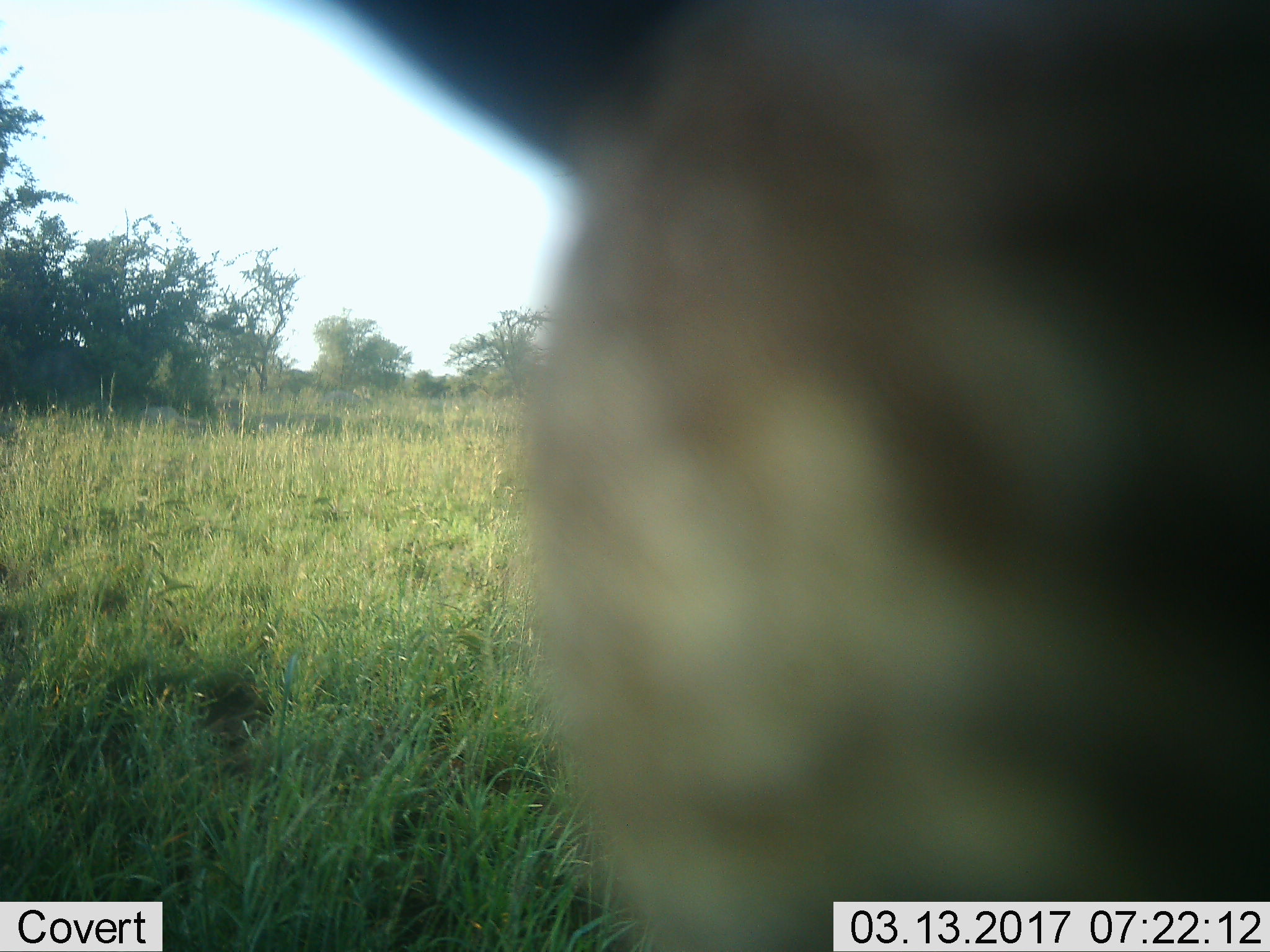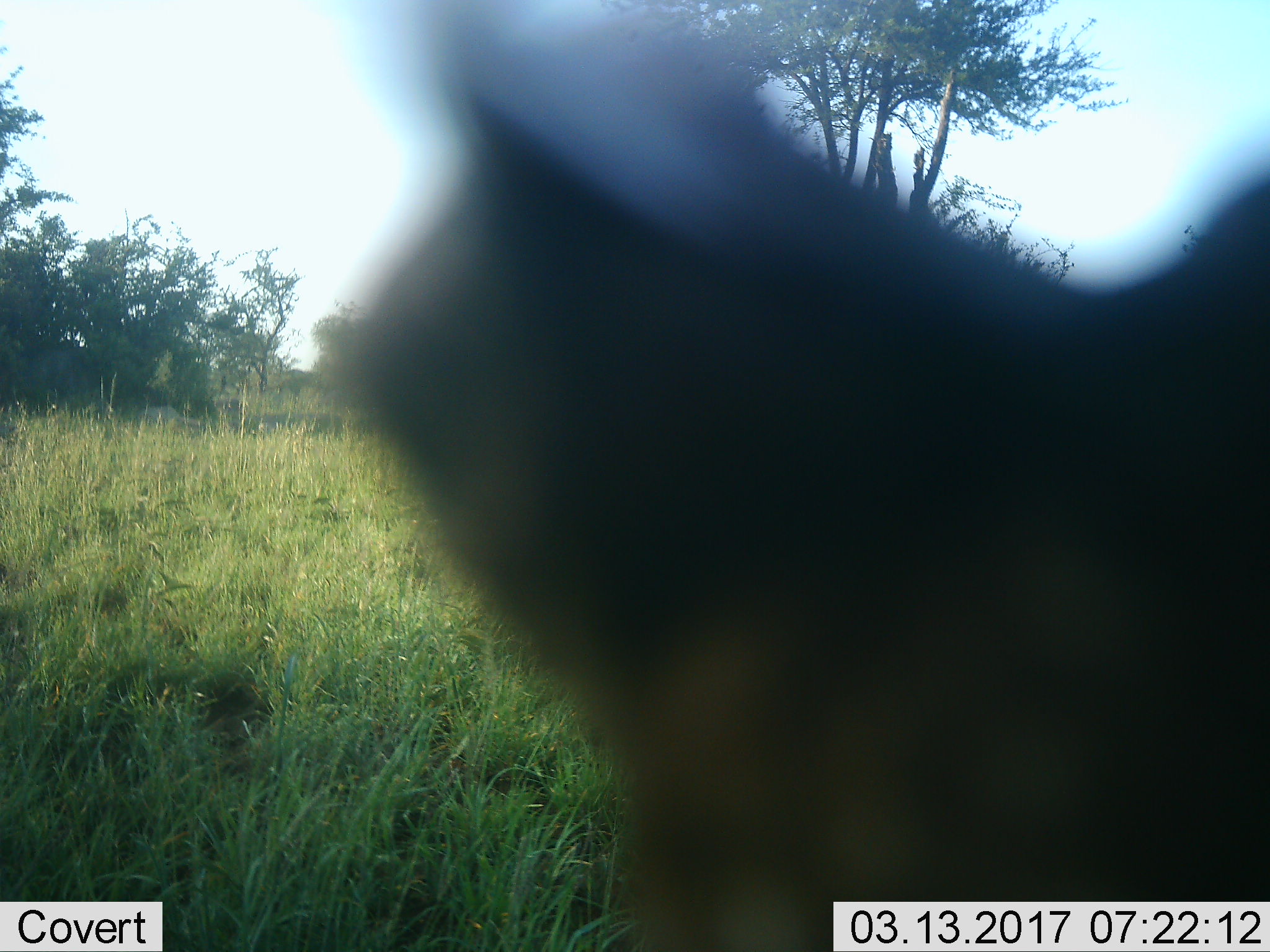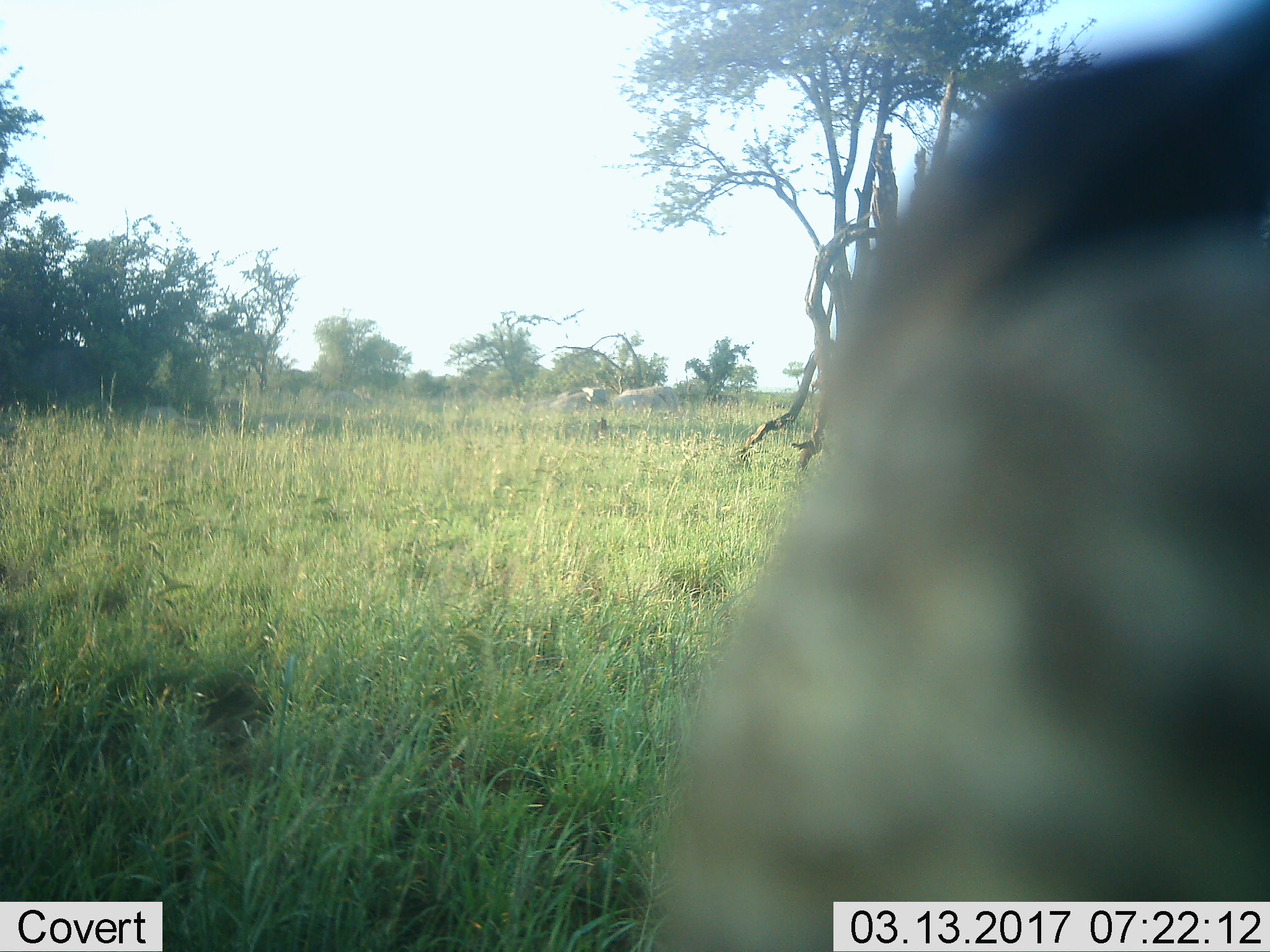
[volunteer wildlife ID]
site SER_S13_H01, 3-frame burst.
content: unidentified animal